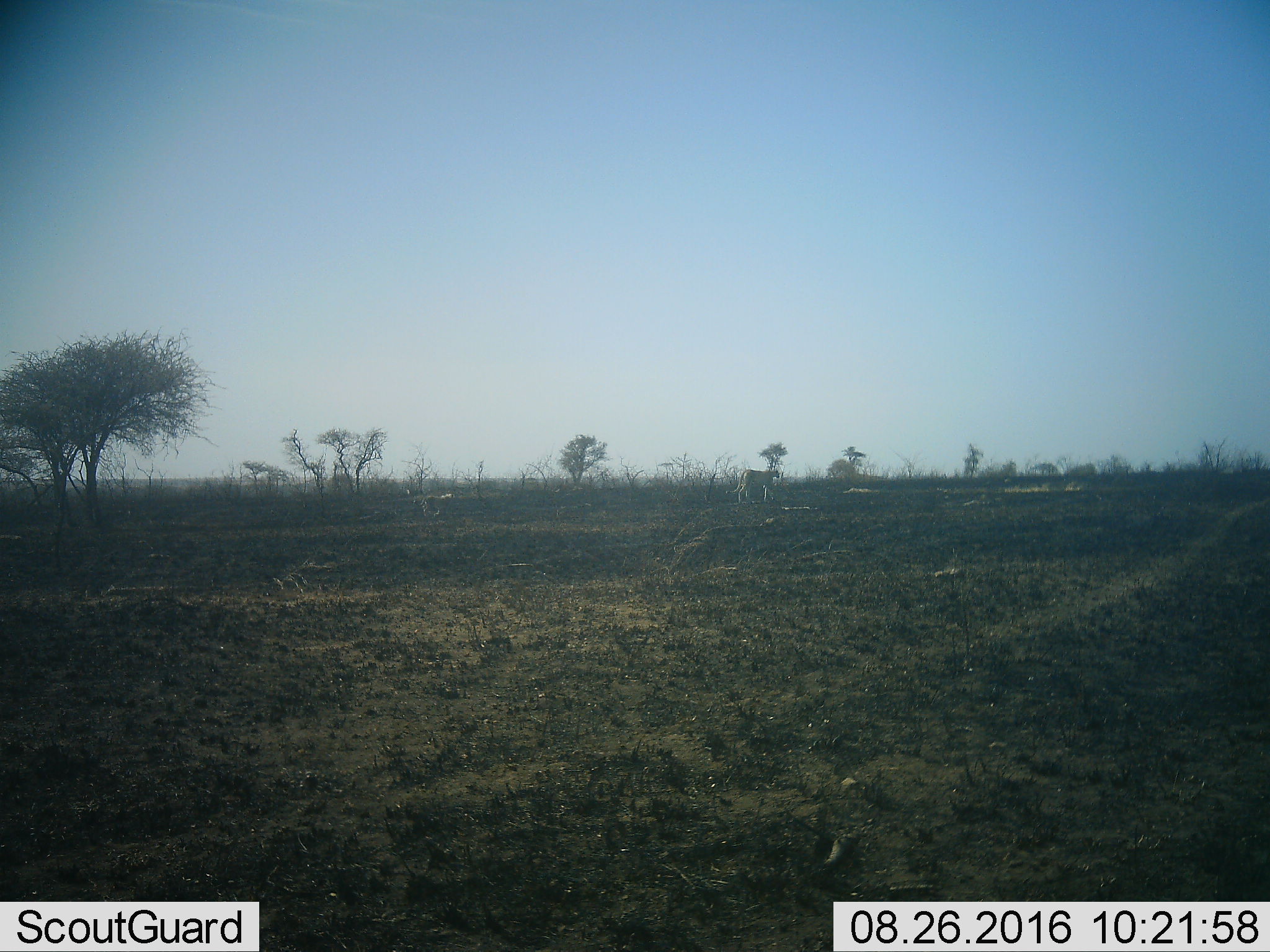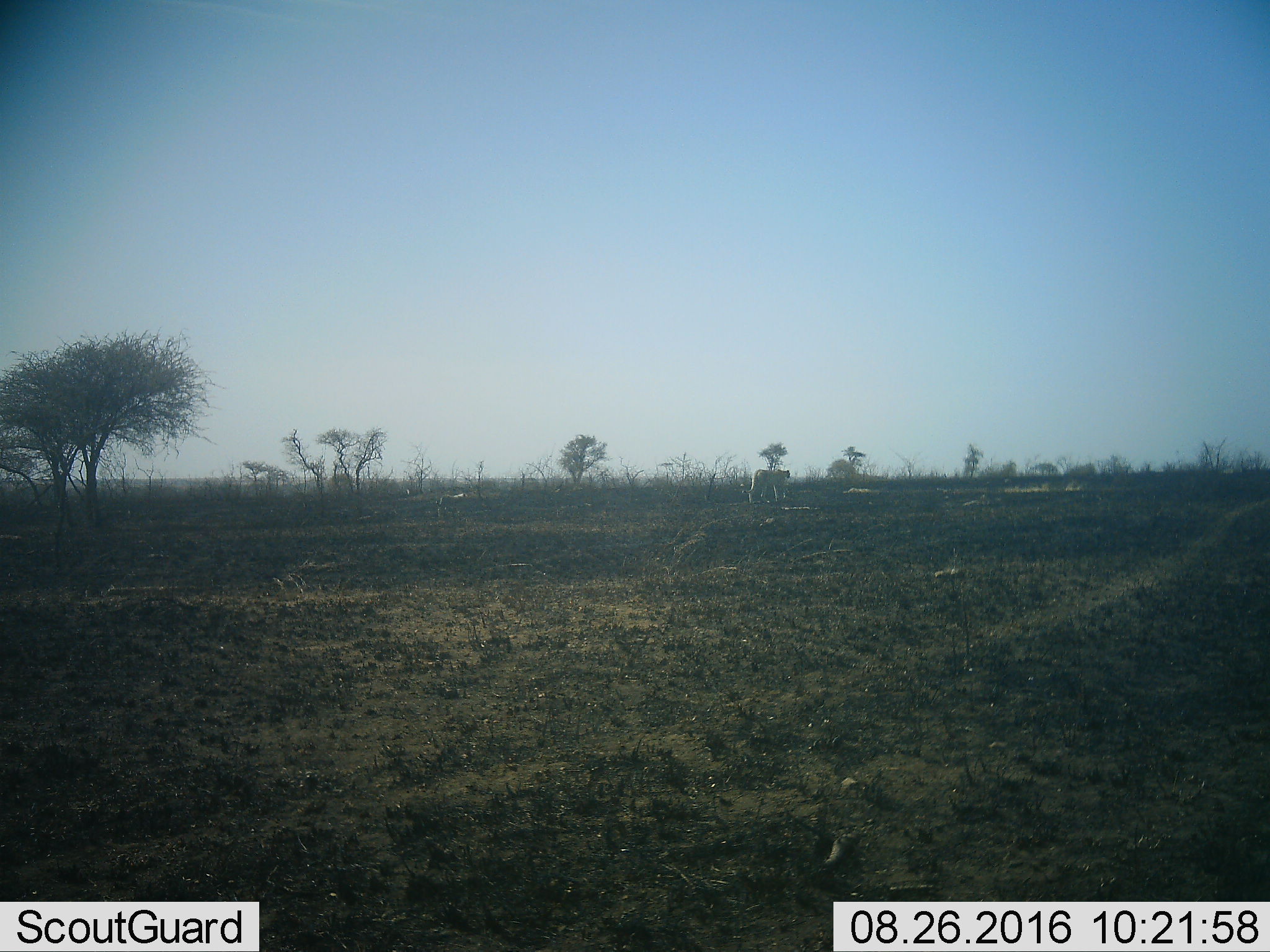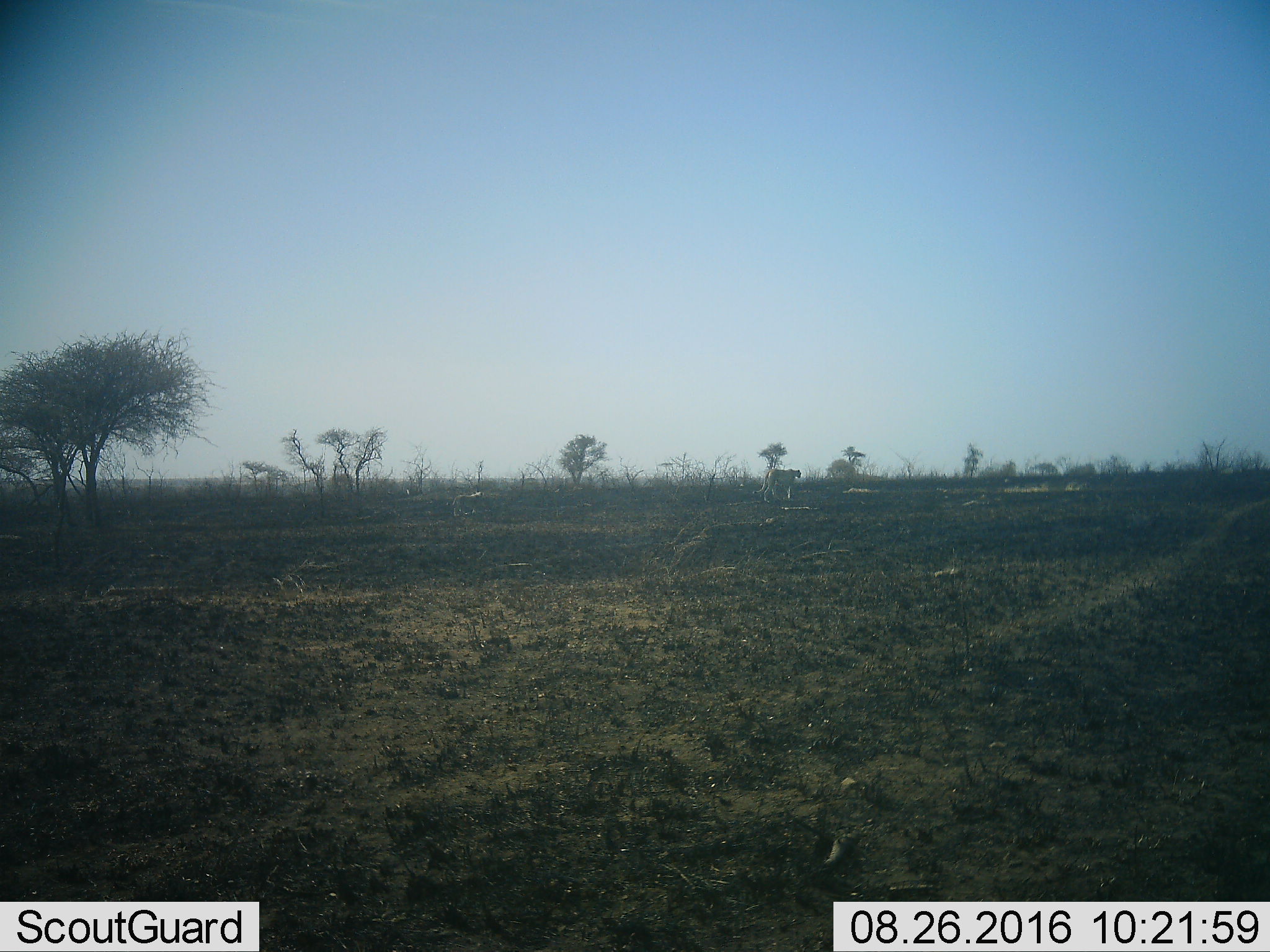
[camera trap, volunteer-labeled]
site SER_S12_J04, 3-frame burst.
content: unidentified animal